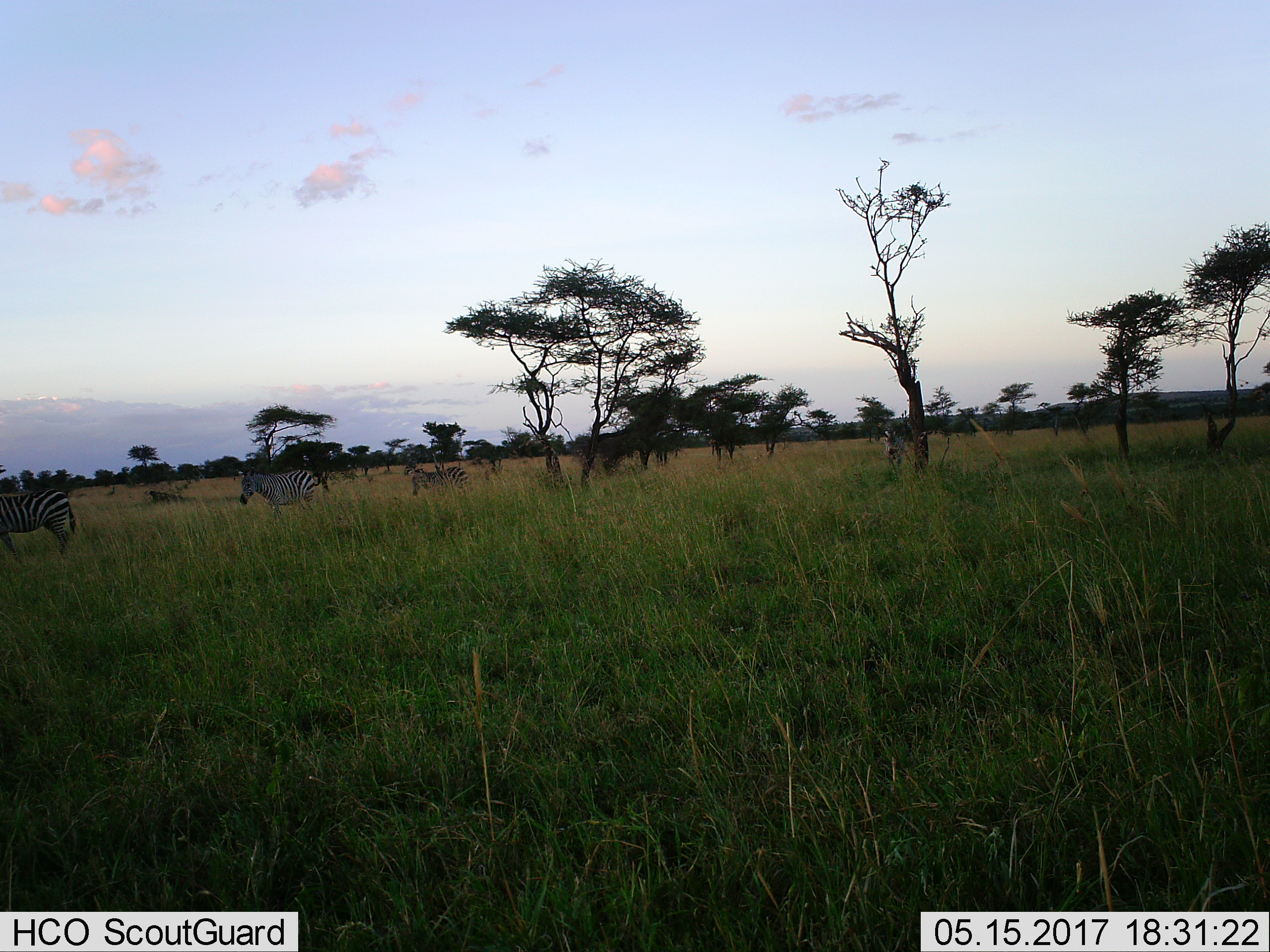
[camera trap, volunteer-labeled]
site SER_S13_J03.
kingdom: Animalia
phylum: Chordata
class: Mammalia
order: Perissodactyla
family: Equidae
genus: Equus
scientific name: Equus quagga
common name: plains zebra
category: zebraplains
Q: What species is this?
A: Zebraplains (plains zebra) (Equus quagga).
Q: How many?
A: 4.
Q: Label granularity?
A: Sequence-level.